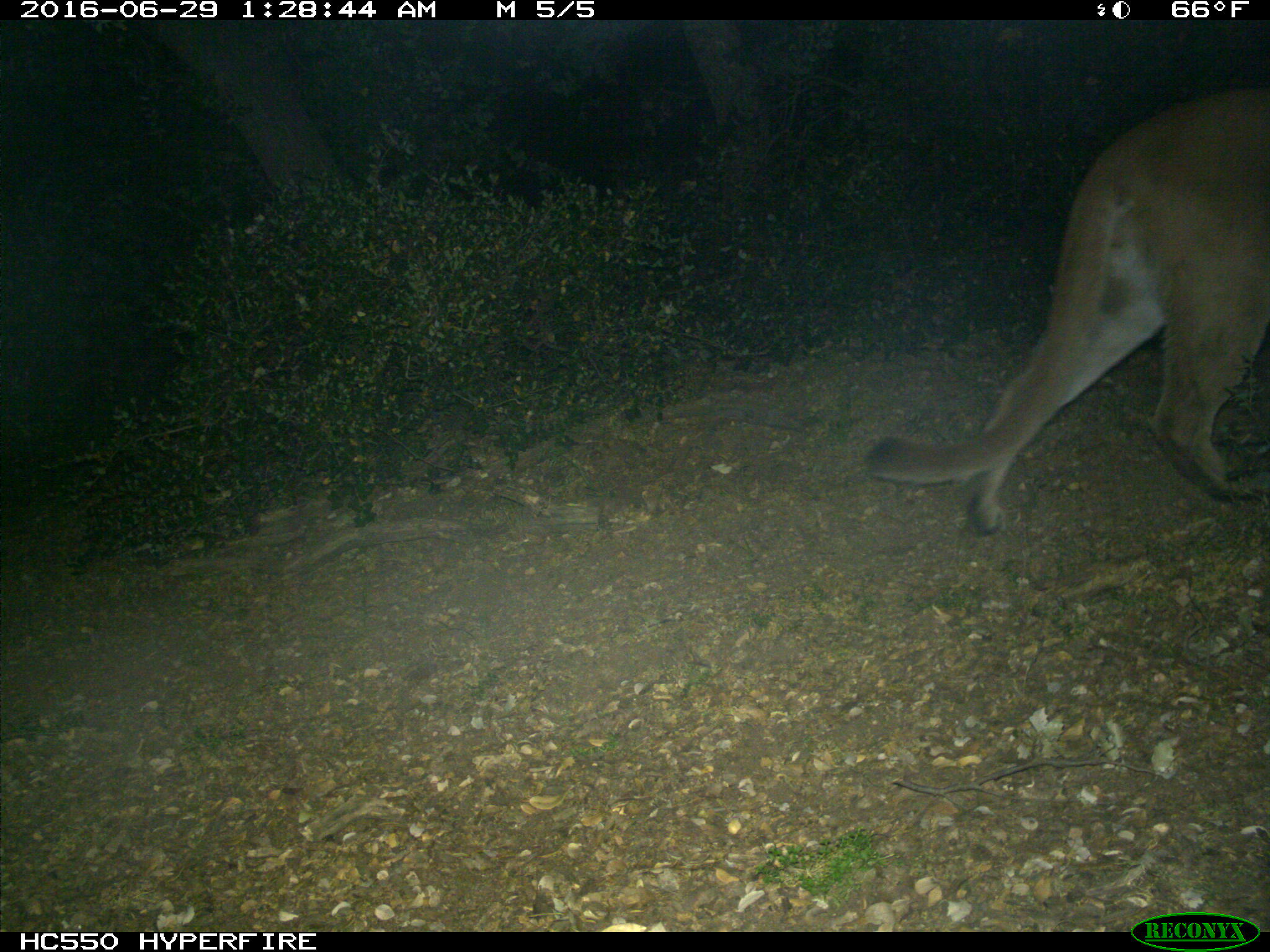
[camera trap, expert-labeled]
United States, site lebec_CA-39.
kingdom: Animalia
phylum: Chordata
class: Mammalia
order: Carnivora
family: Felidae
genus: Puma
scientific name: Puma concolor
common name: mountain lion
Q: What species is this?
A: Puma concolor (mountain lion).